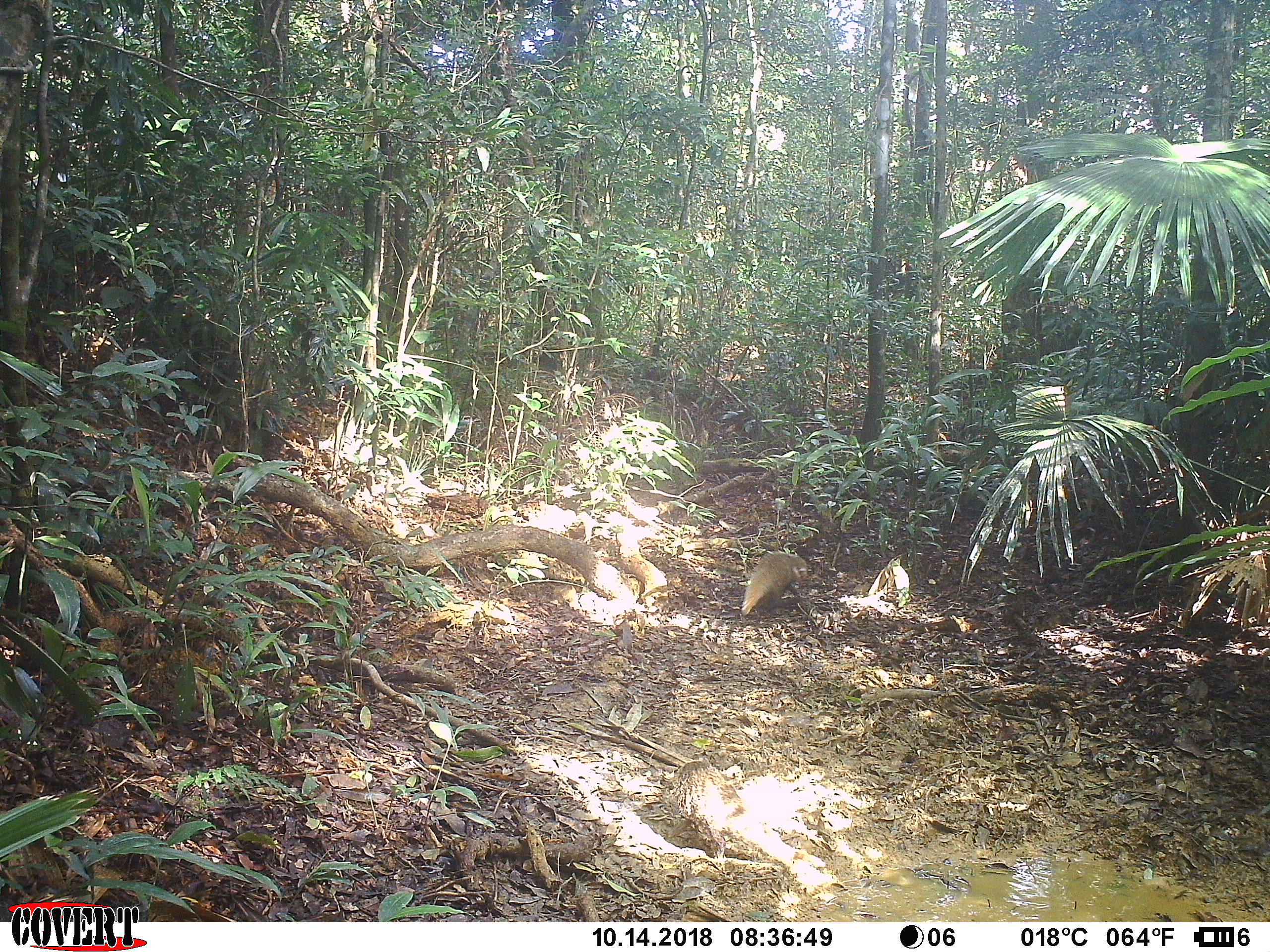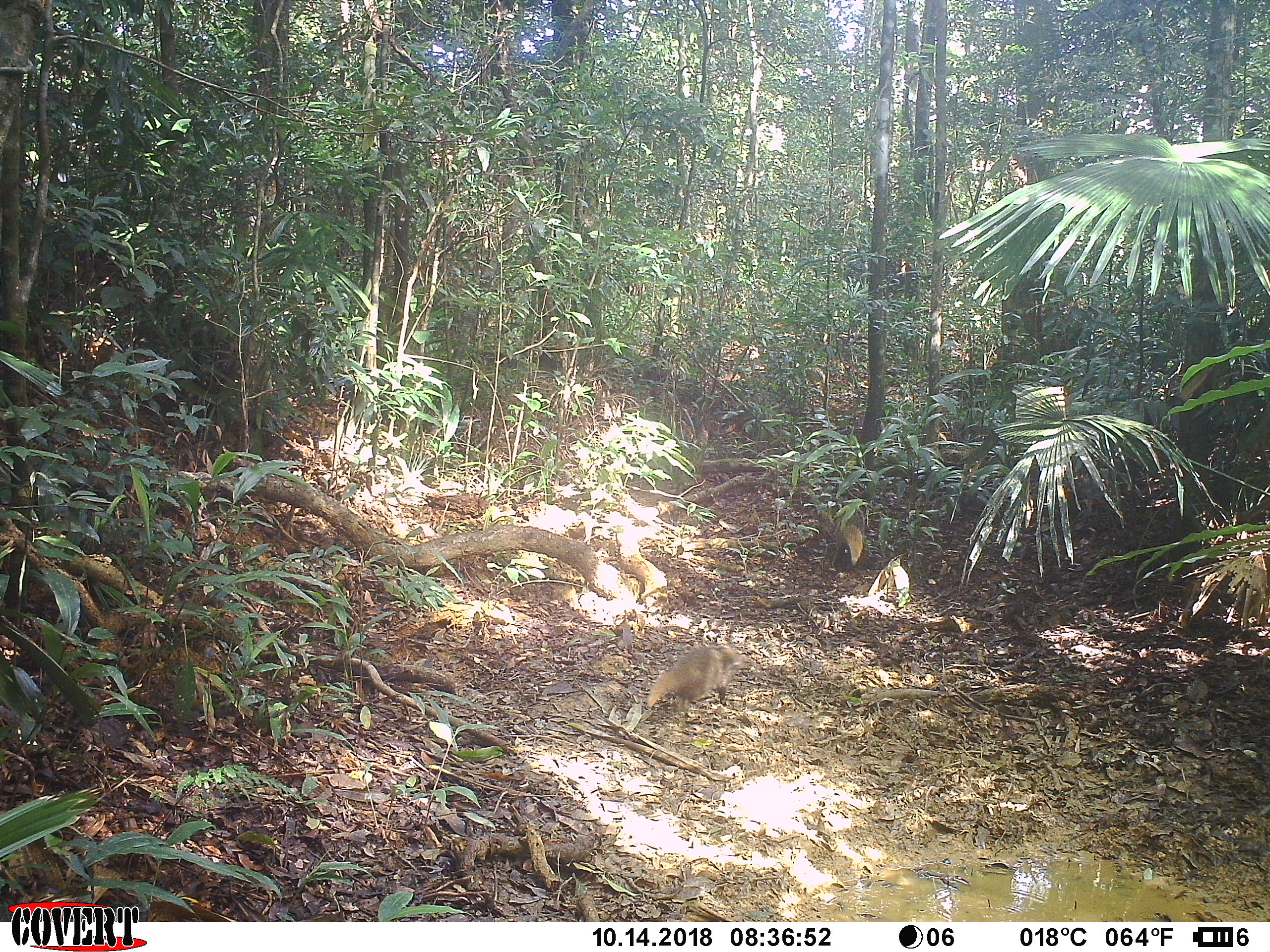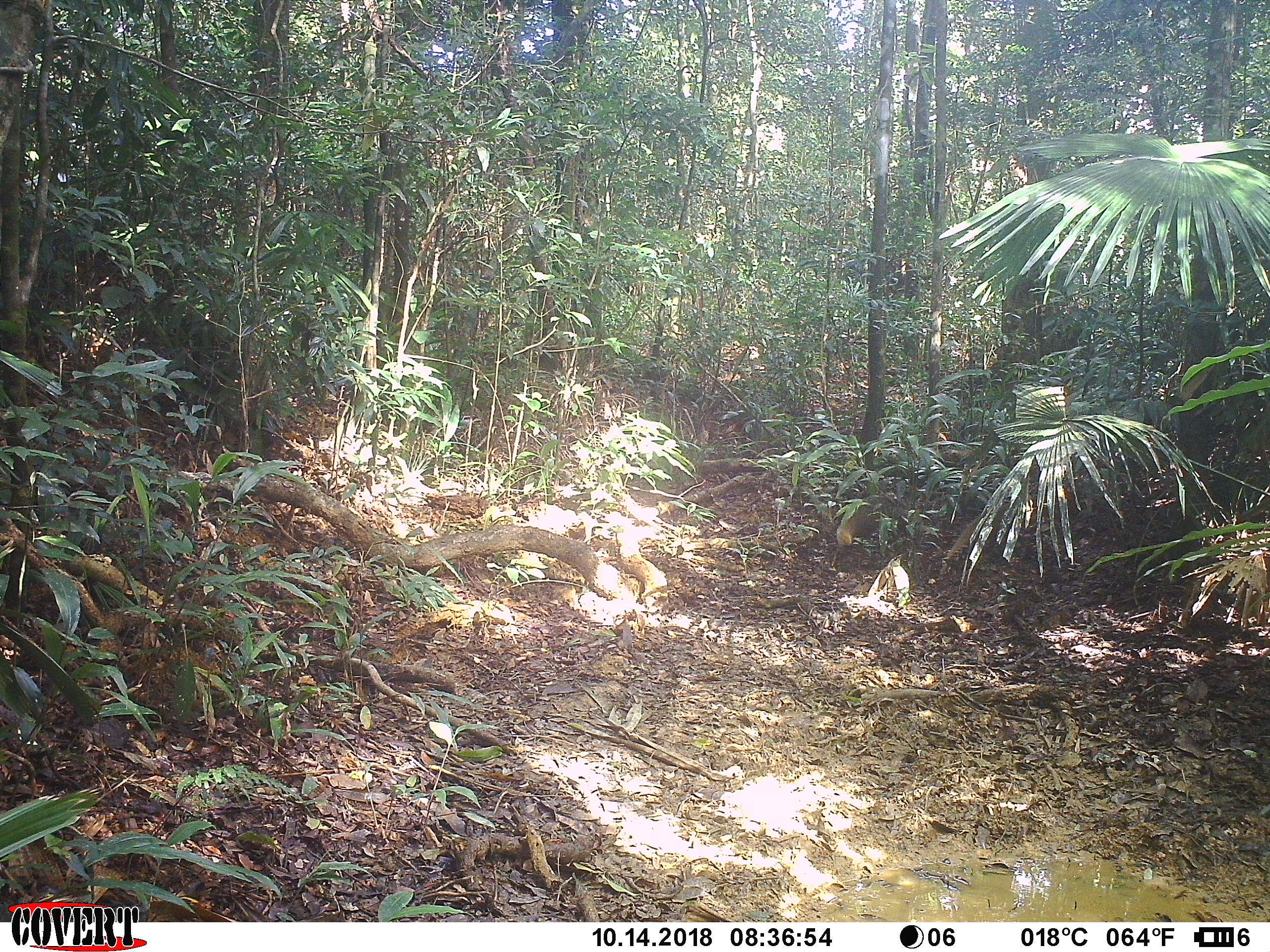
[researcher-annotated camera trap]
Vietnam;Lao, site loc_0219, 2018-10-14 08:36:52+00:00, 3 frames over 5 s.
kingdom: Animalia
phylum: Chordata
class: Mammalia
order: Carnivora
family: Herpestidae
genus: Urva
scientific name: Urva urva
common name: crab-eating mongoose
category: crab eating mongoose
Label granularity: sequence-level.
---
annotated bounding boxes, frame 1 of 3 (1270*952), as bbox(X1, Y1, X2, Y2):
crab eating mongoose: bbox(673, 758, 747, 863); bbox(741, 550, 809, 616)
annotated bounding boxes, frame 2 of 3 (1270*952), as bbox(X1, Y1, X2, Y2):
crab eating mongoose: bbox(646, 645, 752, 711); bbox(834, 506, 865, 566)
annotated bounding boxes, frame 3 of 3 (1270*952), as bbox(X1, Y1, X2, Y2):
crab eating mongoose: bbox(836, 504, 878, 548)